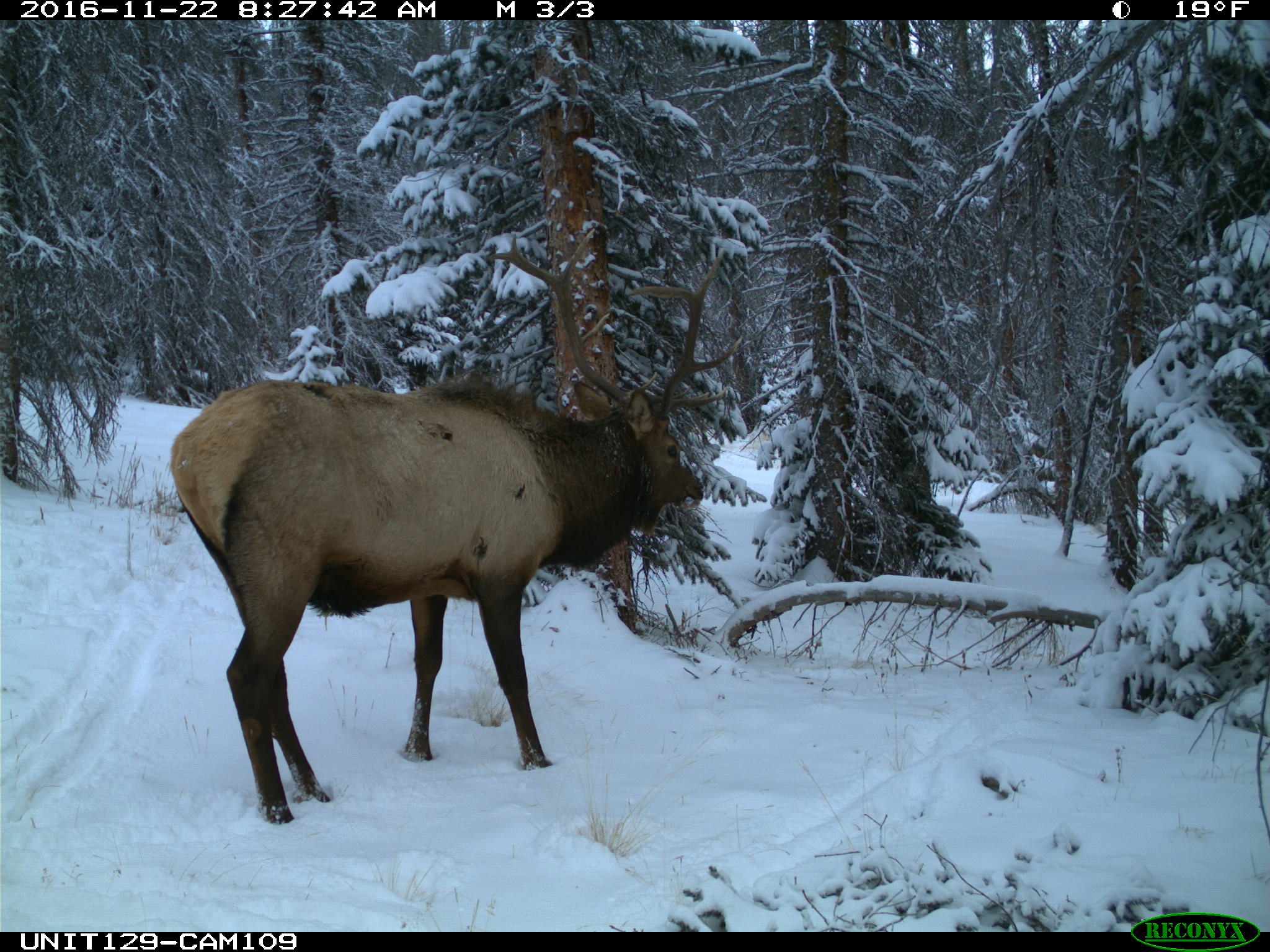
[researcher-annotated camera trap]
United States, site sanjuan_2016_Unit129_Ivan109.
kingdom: Animalia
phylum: Chordata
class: Mammalia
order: Artiodactyla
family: Cervidae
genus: Cervus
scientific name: Cervus elaphus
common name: red deer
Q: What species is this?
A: Cervus elaphus (red deer).